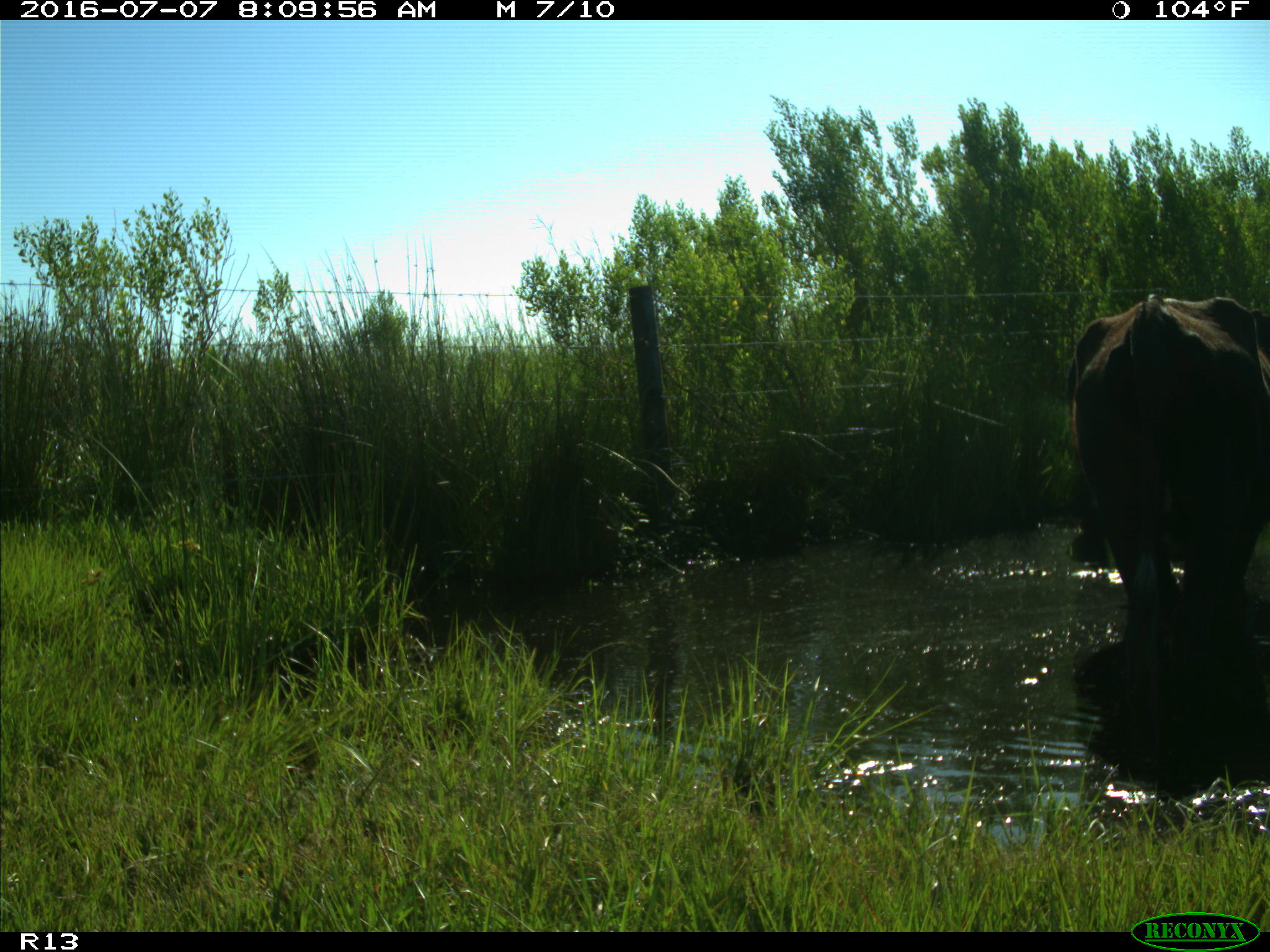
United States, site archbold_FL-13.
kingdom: Animalia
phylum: Chordata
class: Mammalia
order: Artiodactyla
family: Bovidae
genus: Bos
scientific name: Bos taurus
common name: domestic cow